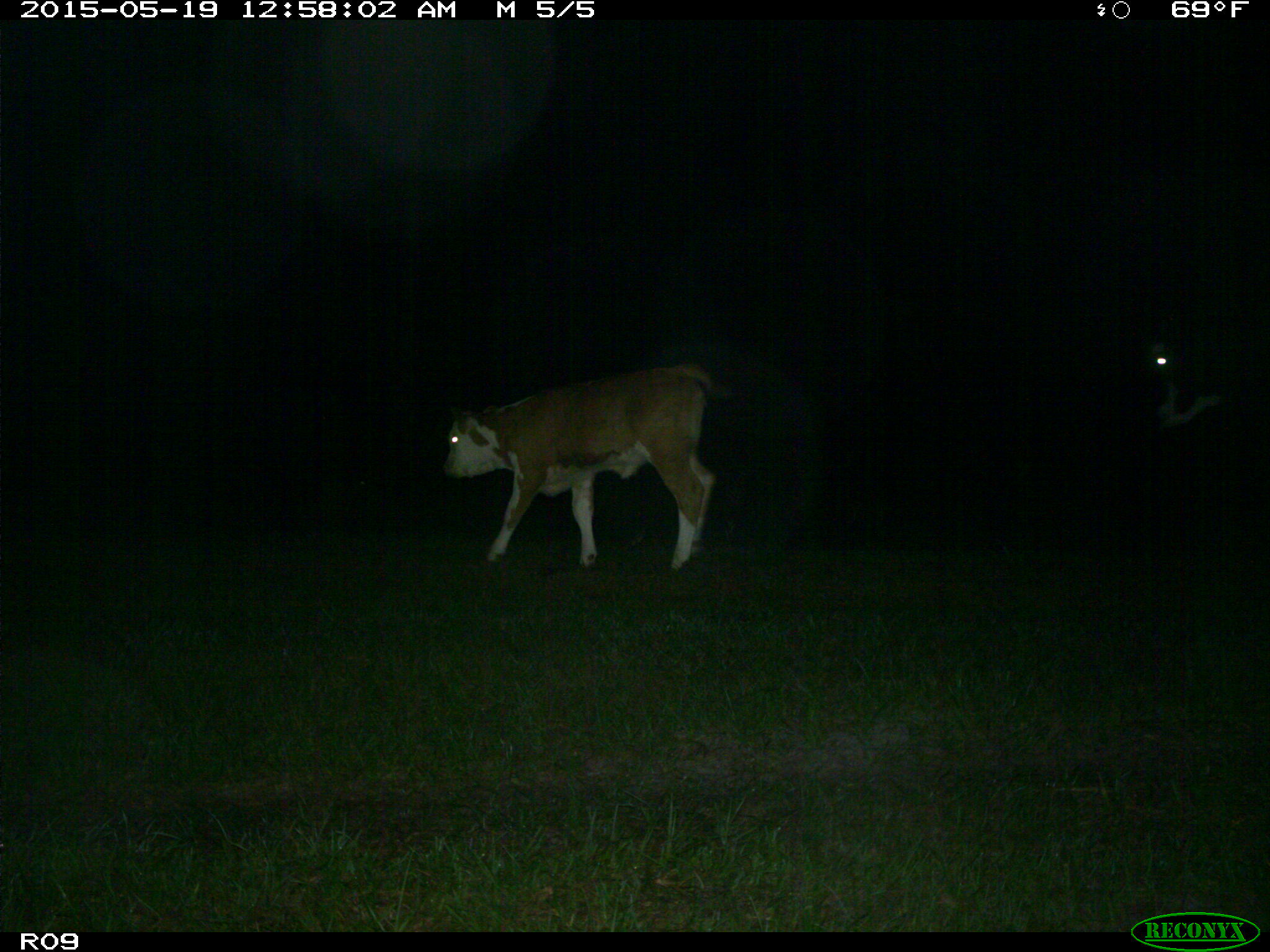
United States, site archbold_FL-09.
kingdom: Animalia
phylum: Chordata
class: Mammalia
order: Artiodactyla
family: Bovidae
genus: Bos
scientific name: Bos taurus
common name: domestic cow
Bos taurus (domestic cow).